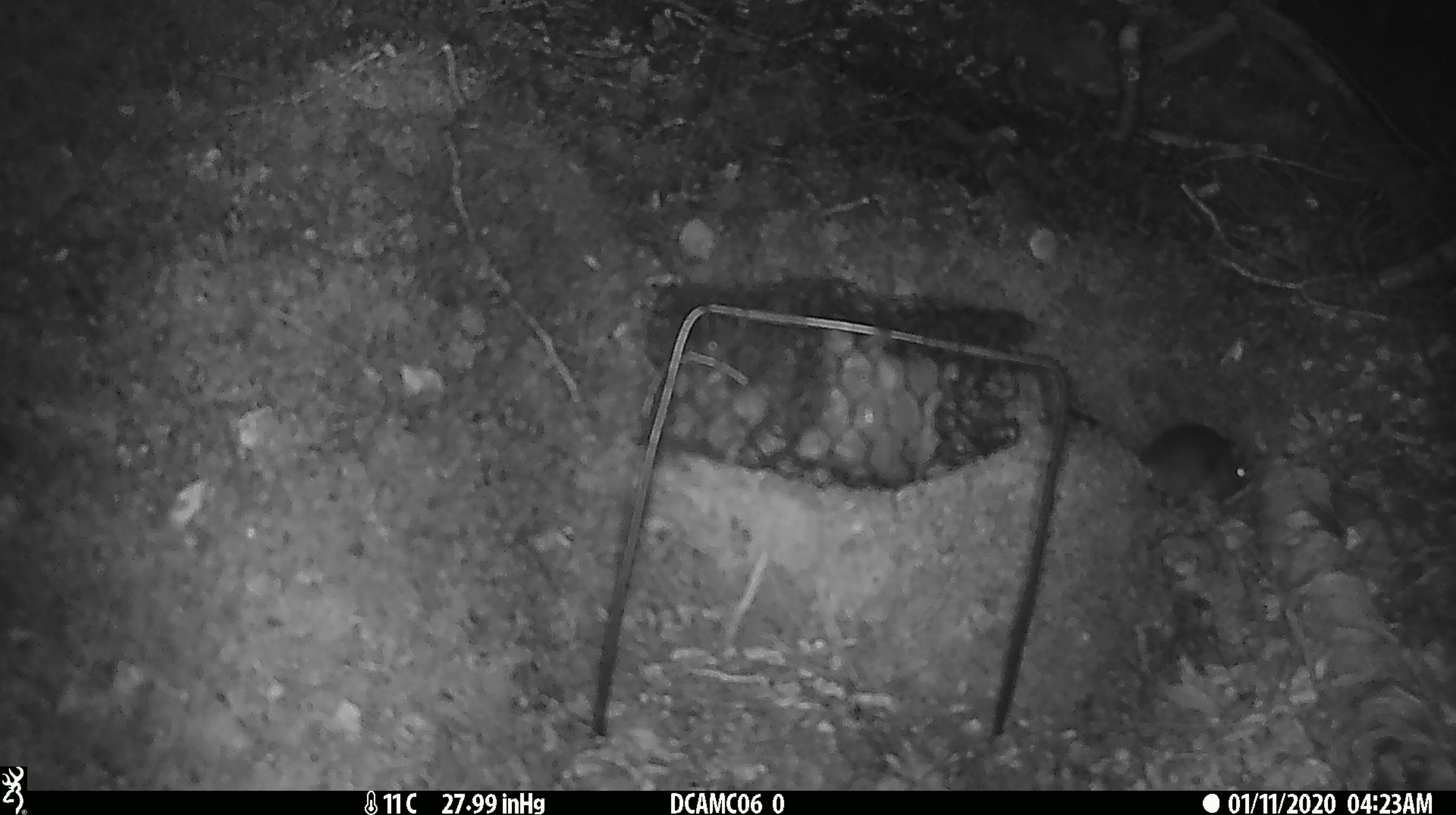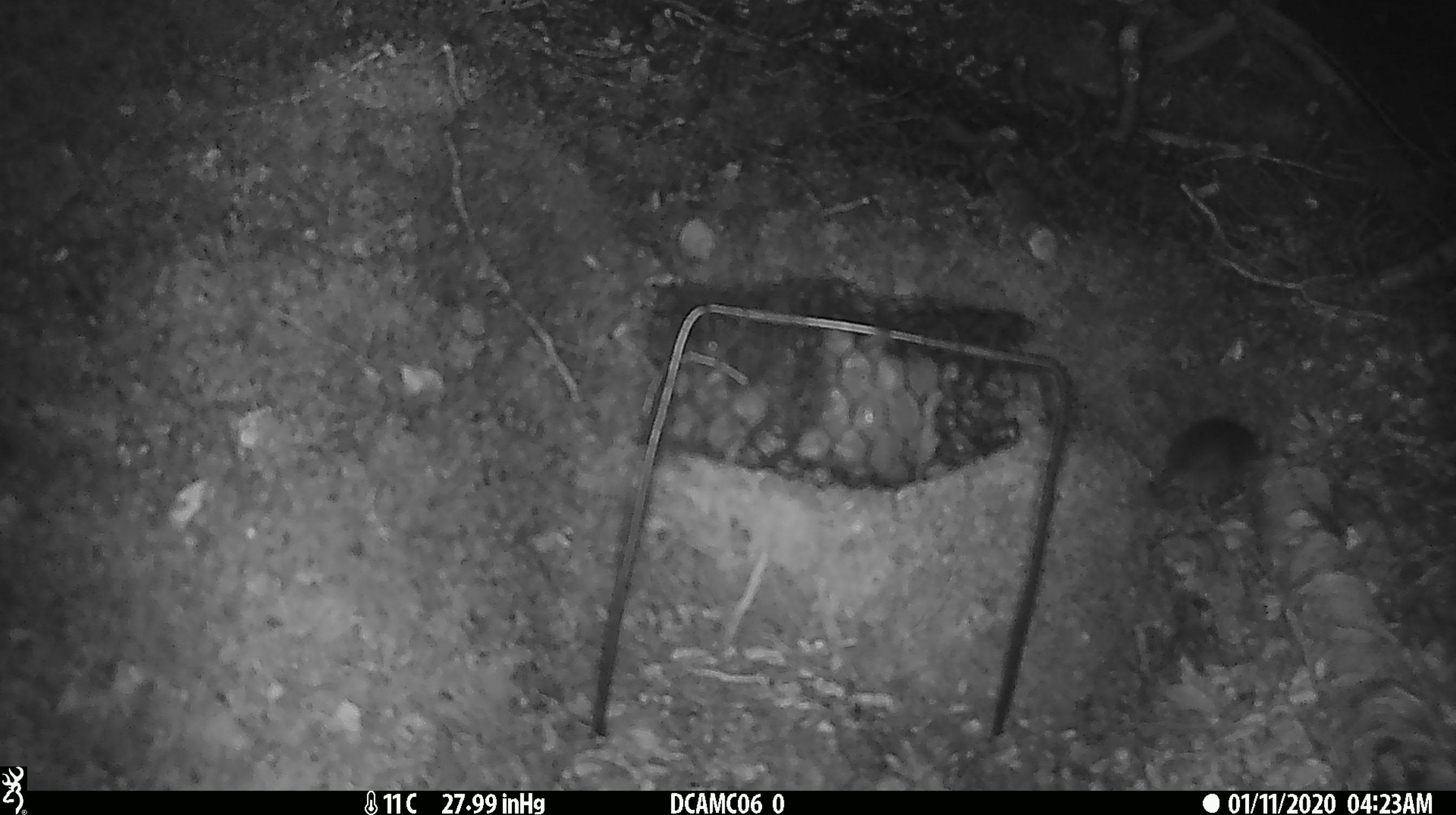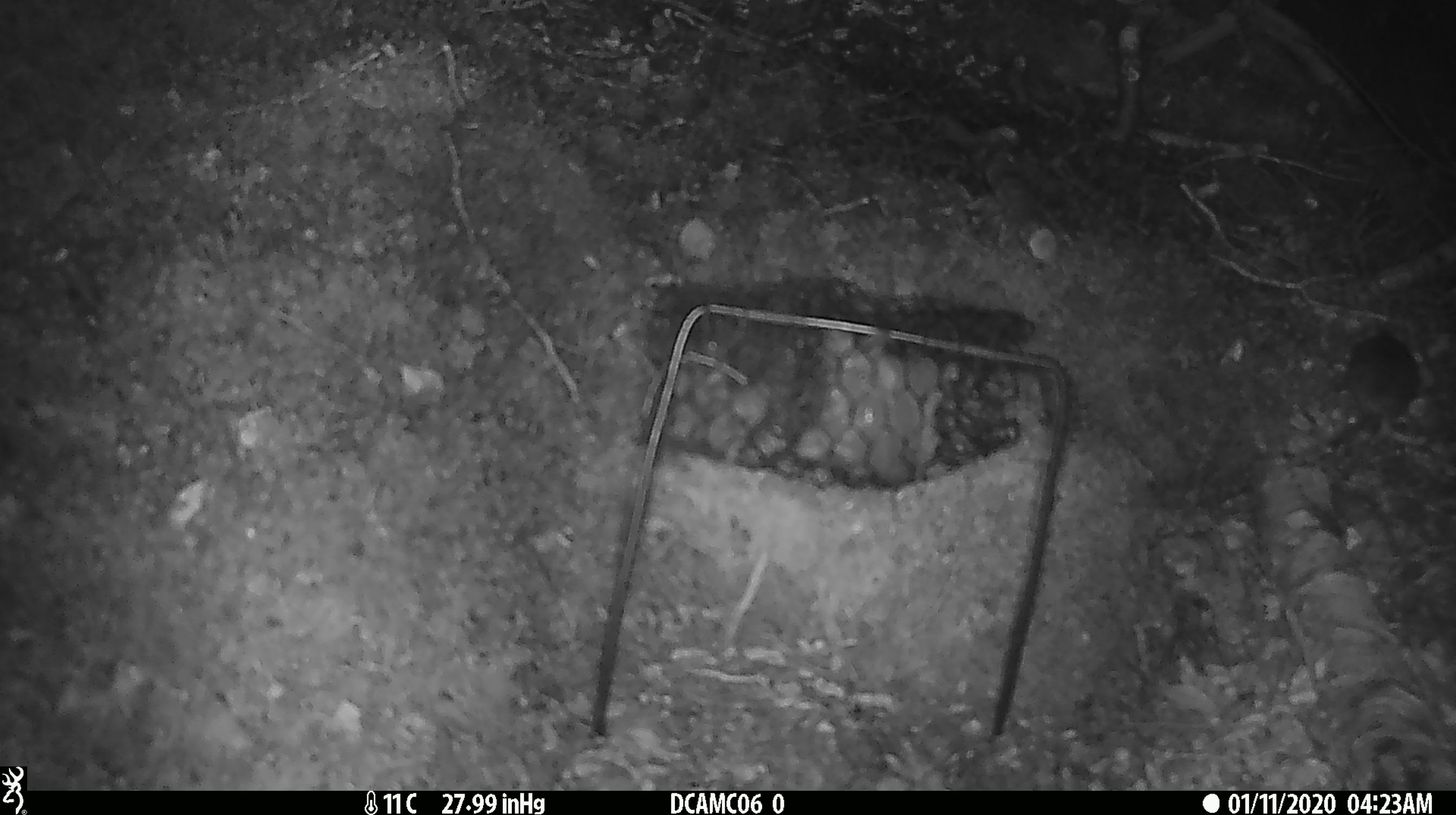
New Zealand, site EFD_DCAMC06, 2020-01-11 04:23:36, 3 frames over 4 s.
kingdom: Animalia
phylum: Chordata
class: Mammalia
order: Rodentia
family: Muridae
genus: Mus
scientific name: Mus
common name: mouse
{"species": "mouse (Mus)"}